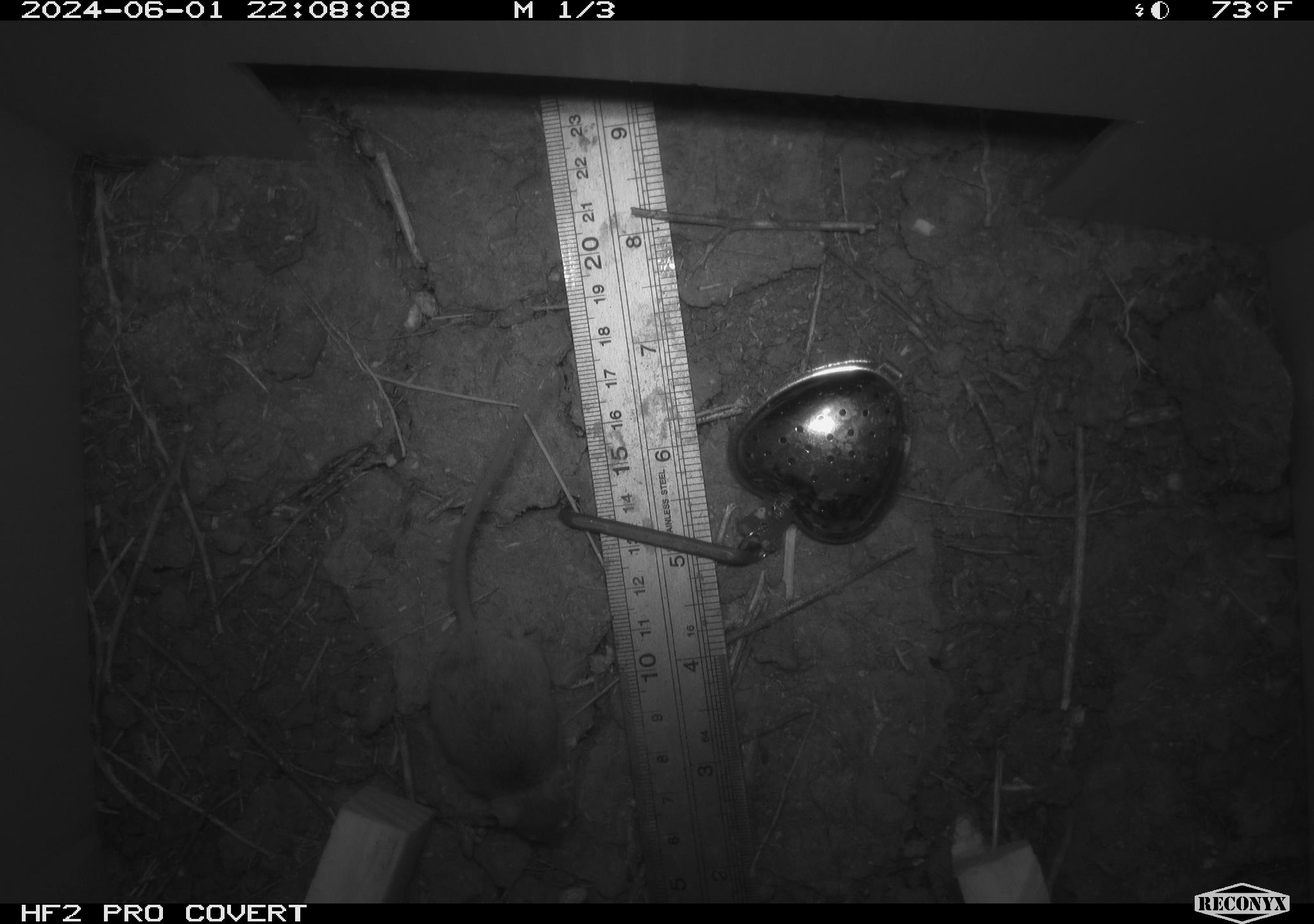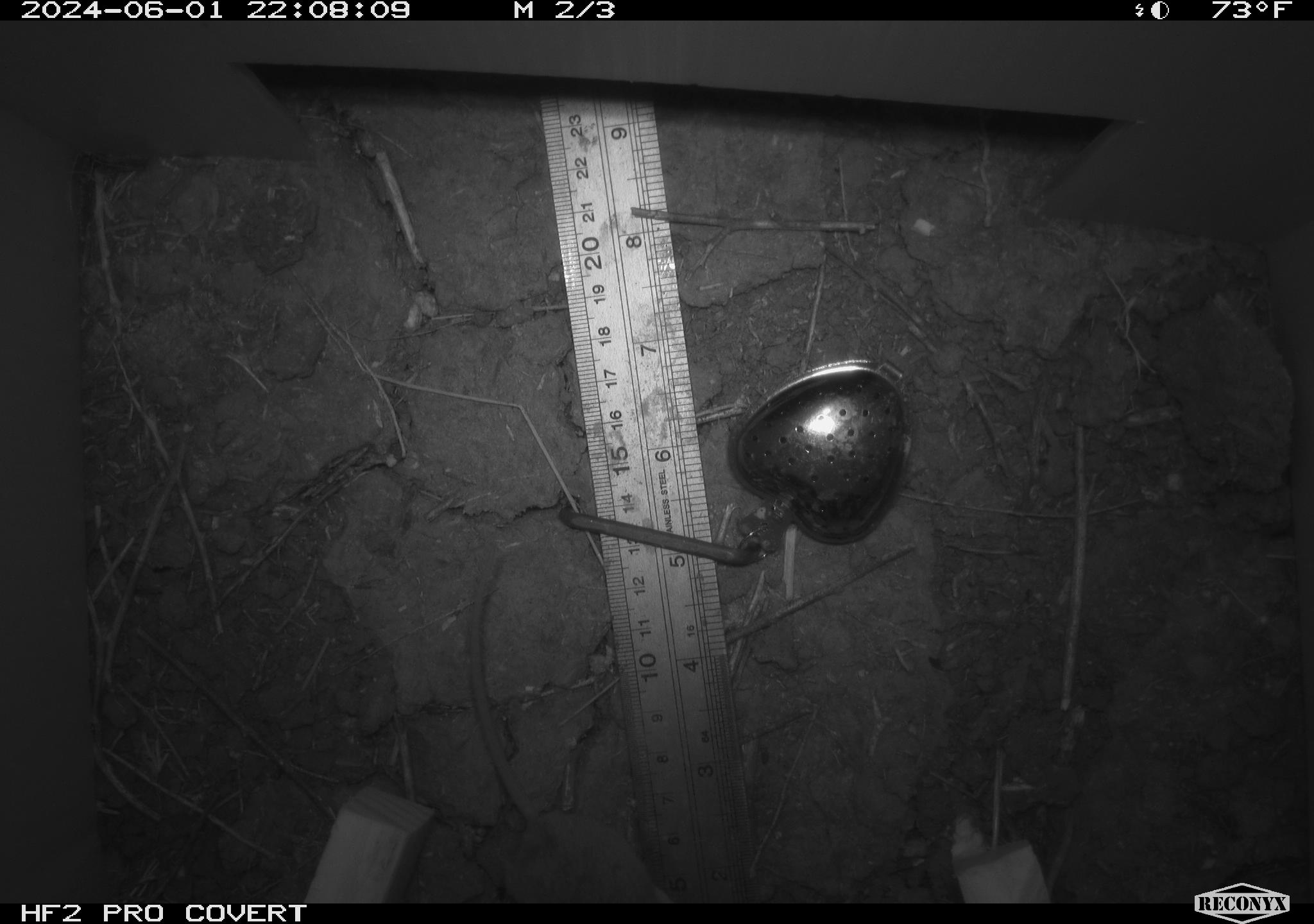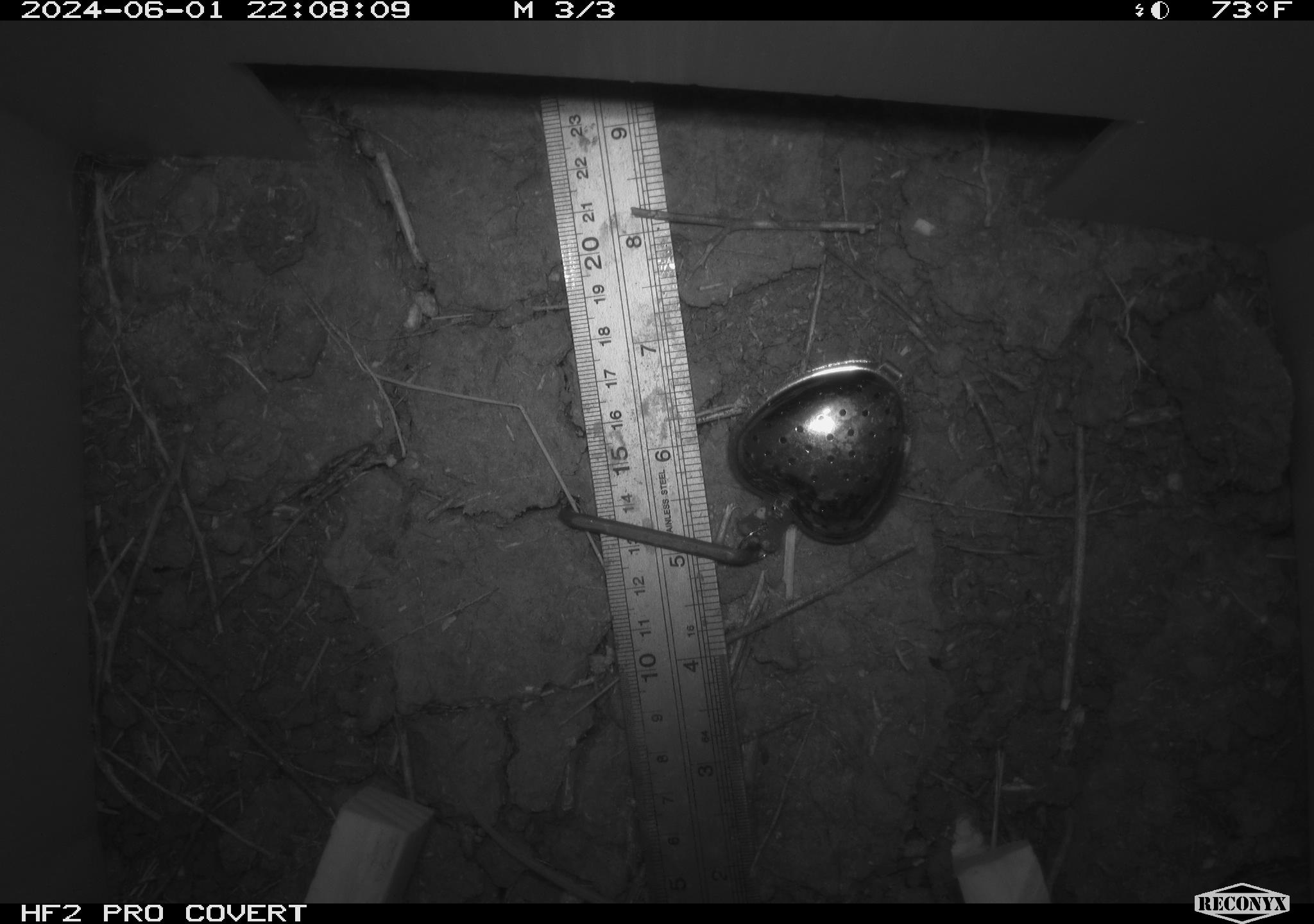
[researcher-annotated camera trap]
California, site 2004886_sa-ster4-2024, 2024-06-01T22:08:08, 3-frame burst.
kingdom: Animalia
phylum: Chordata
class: Mammalia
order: Rodentia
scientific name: Rodentia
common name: mouse species